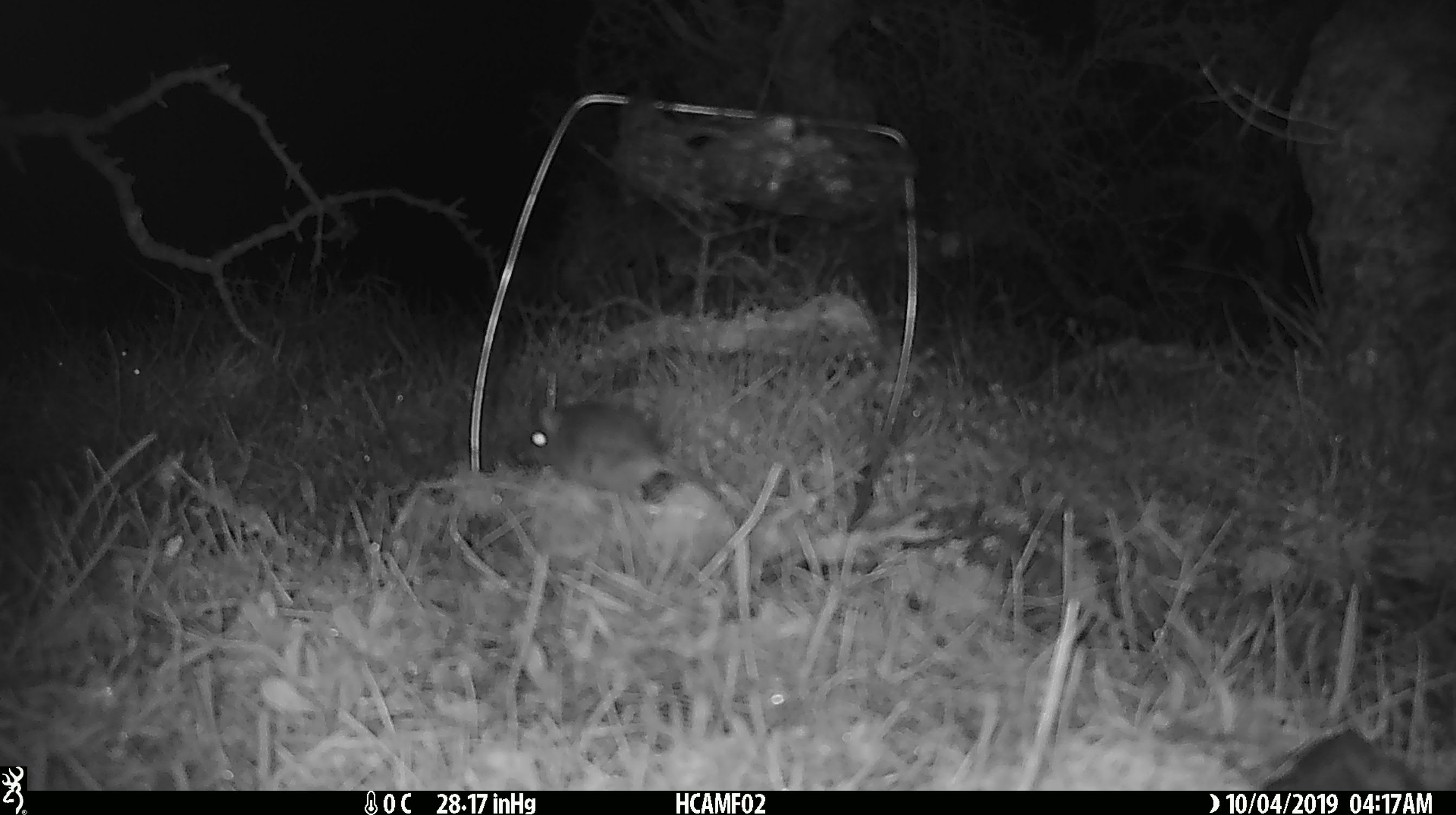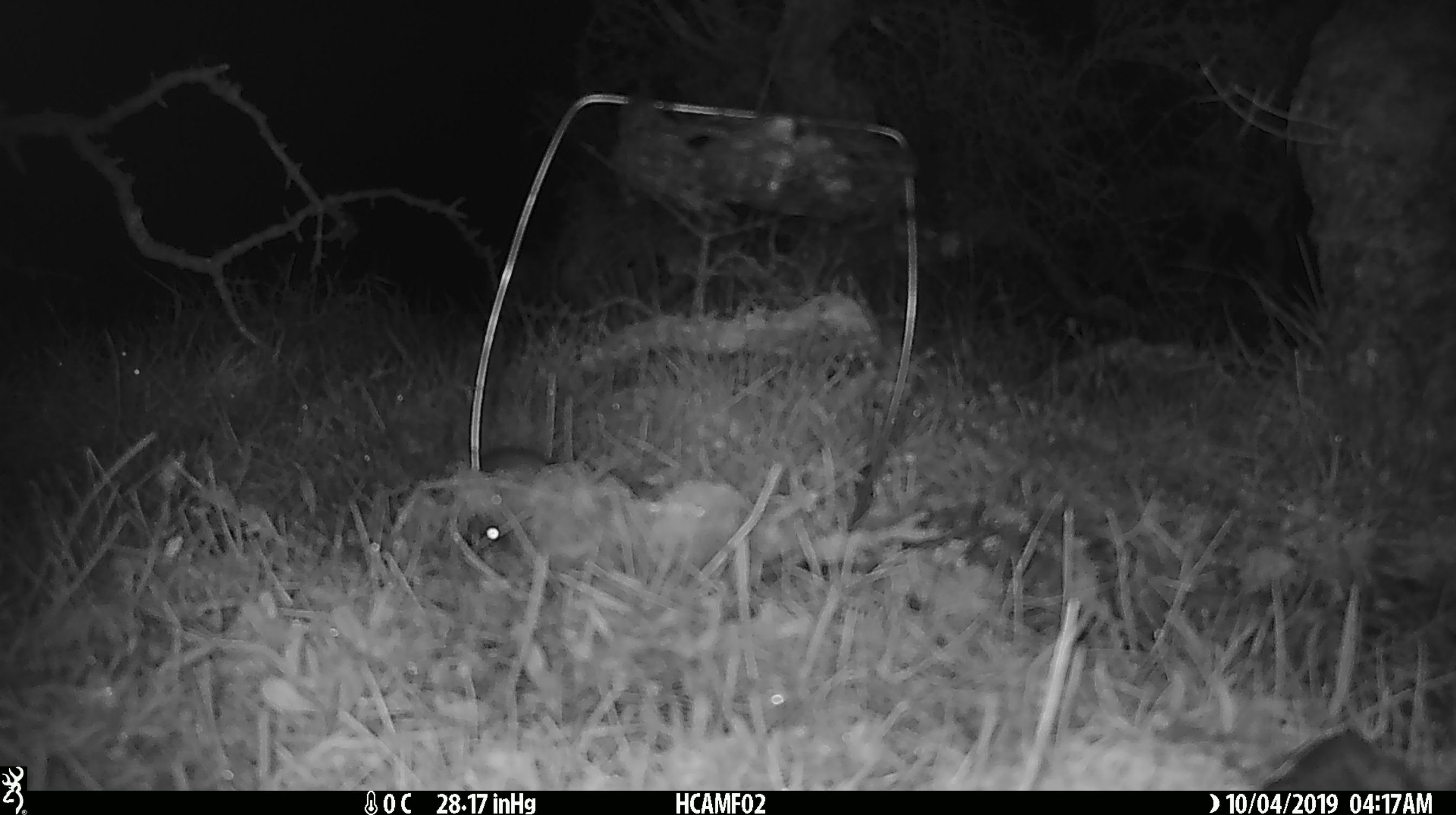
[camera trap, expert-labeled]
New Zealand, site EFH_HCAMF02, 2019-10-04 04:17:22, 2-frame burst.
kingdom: Animalia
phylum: Chordata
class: Mammalia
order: Rodentia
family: Muridae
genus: Mus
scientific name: Mus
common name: mouse